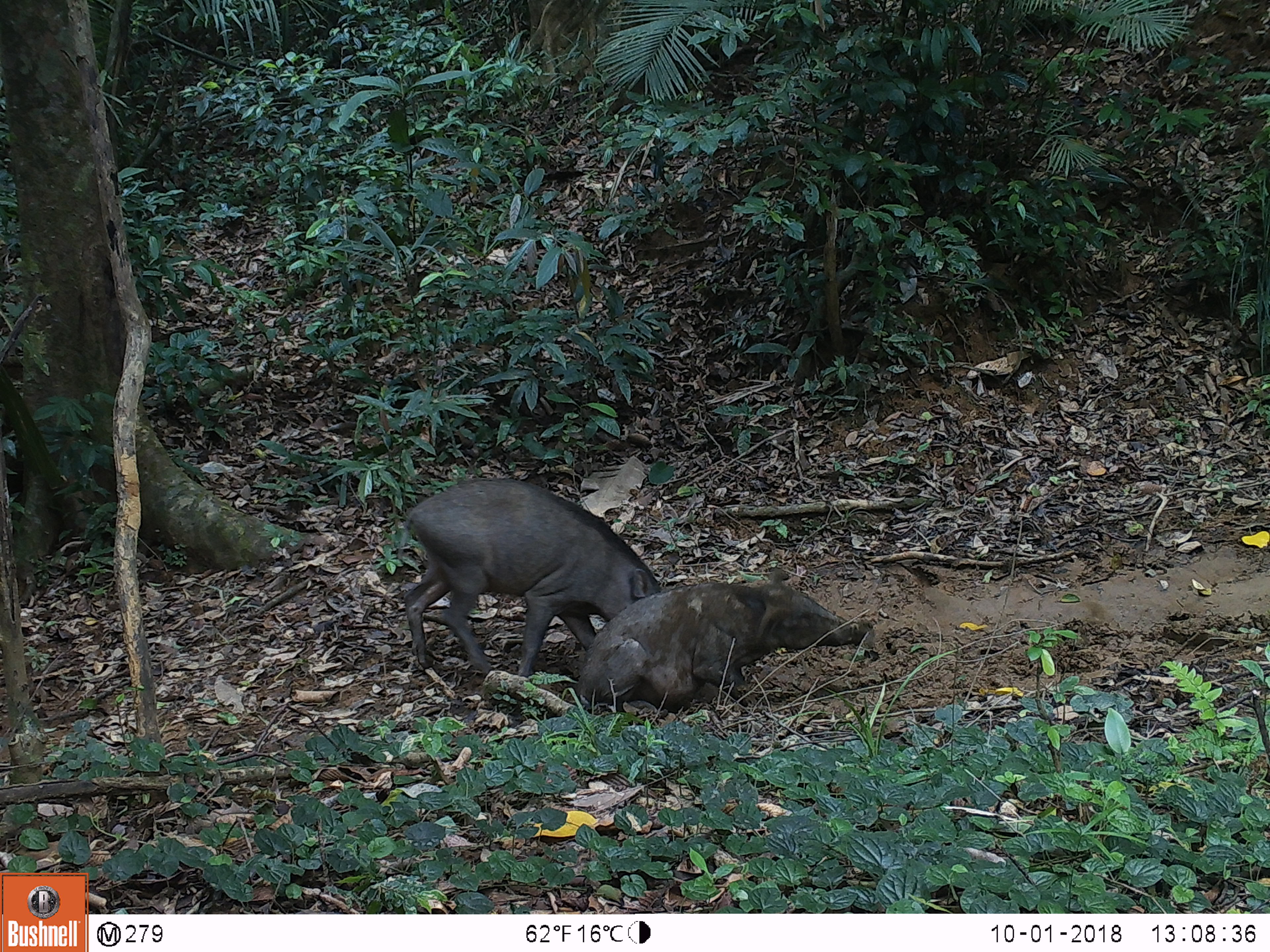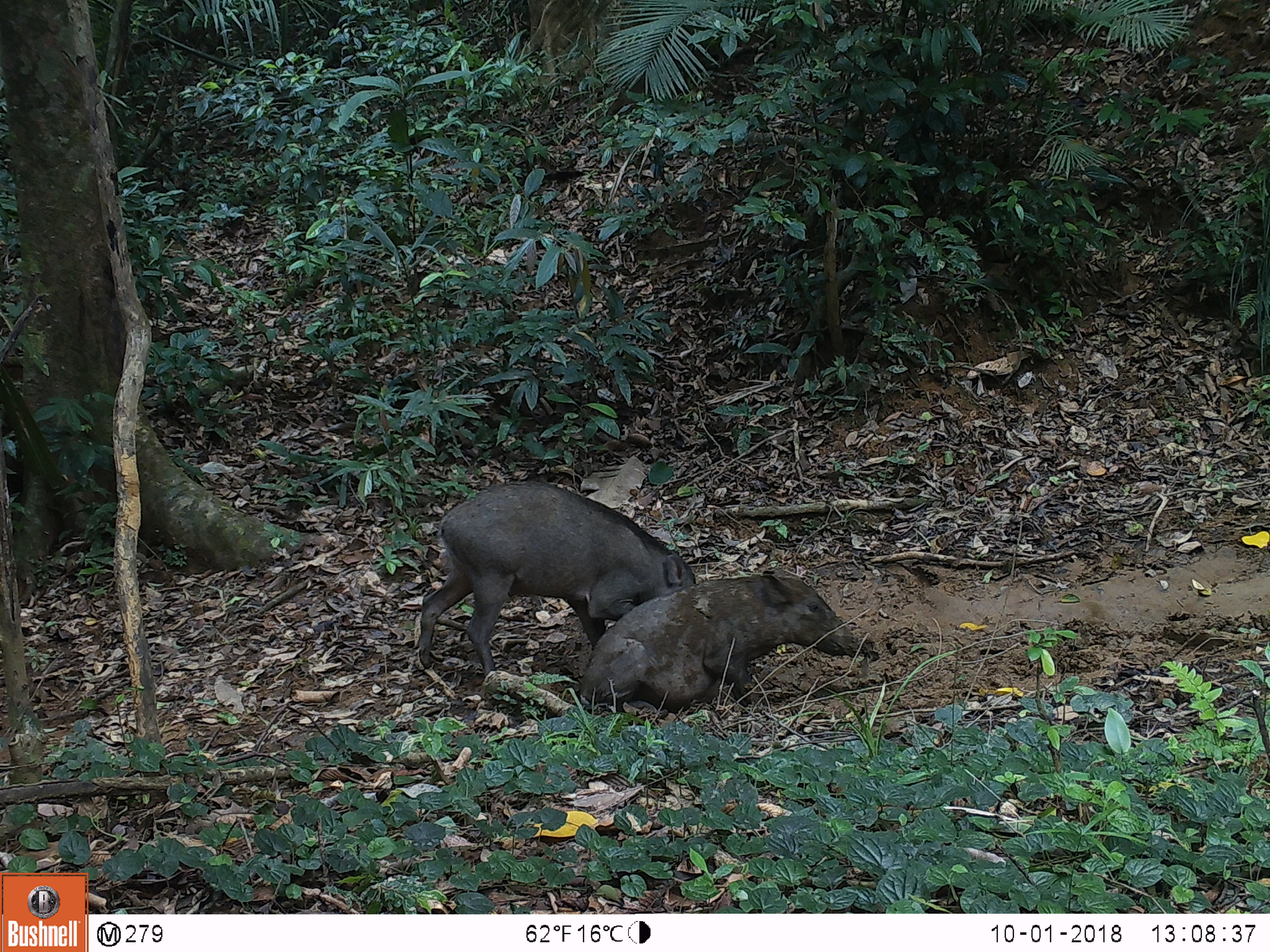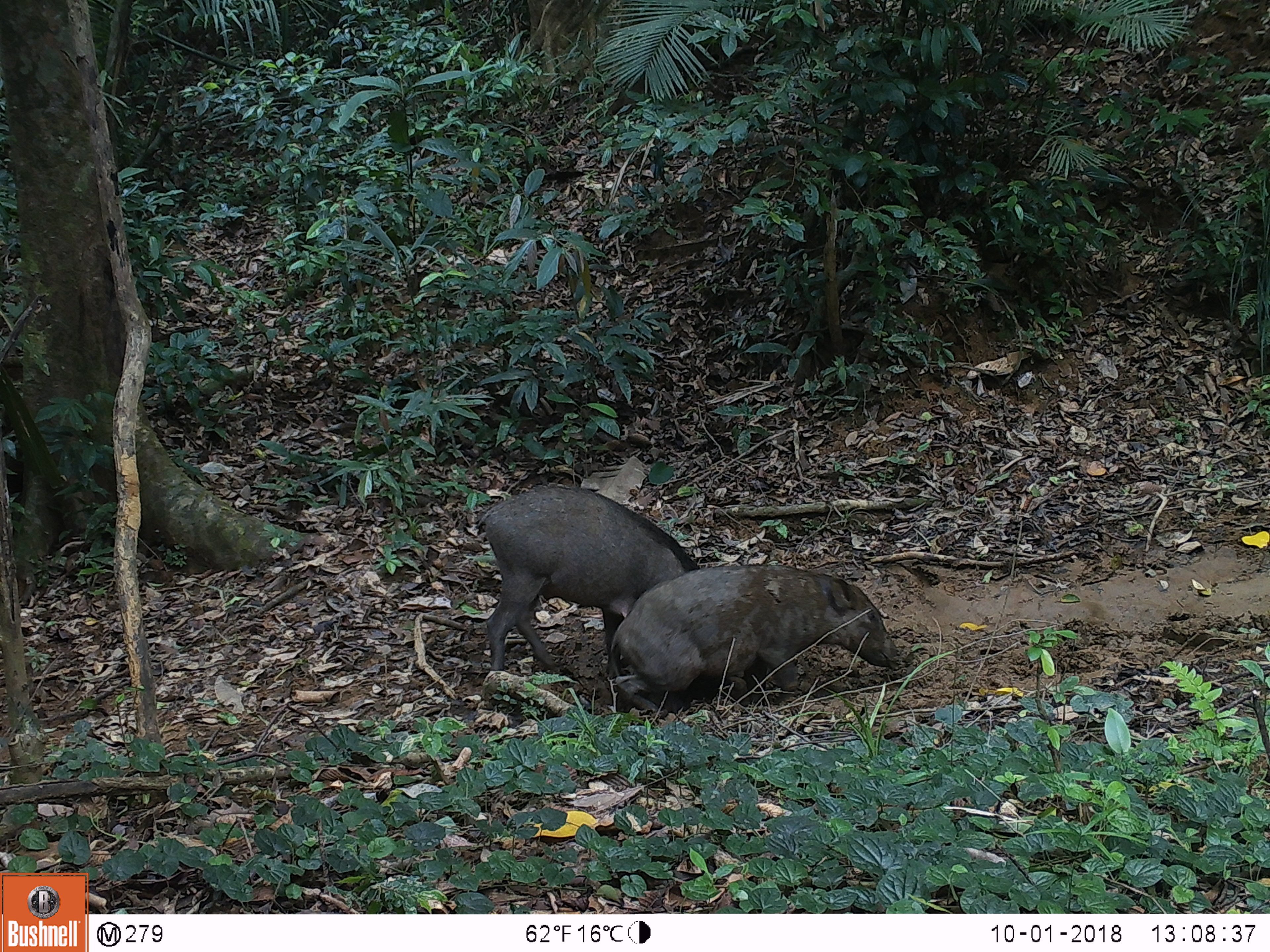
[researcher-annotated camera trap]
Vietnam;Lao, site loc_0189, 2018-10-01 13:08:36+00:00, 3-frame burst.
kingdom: Animalia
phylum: Chordata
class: Mammalia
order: Artiodactyla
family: Suidae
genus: Sus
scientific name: Sus scrofa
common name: eurasian wild pig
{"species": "eurasian wild pig (Sus scrofa)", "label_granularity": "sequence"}